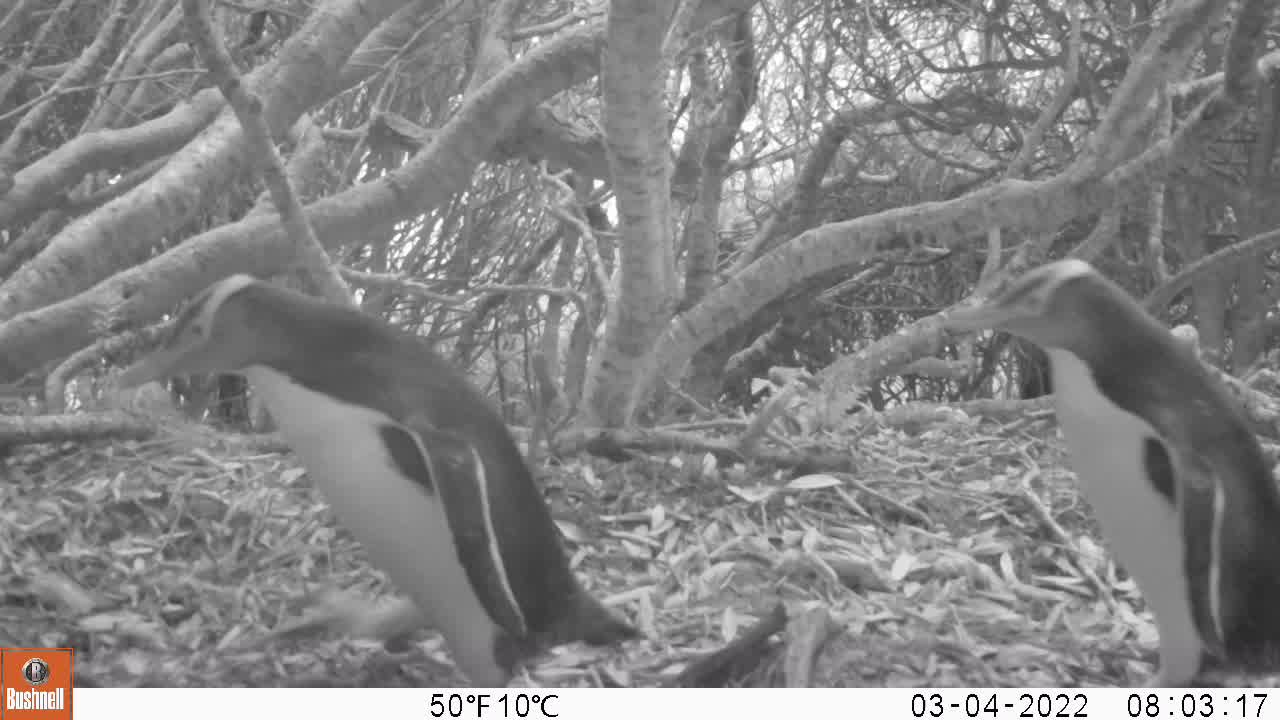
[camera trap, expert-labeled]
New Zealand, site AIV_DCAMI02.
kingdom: Animalia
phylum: Chordata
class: Aves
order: Sphenisciformes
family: Spheniscidae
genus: Megadyptes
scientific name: Megadyptes antipodes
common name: yellow-eyed penguin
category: yellow eyed penguin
Yellow eyed penguin (yellow-eyed penguin) (Megadyptes antipodes).